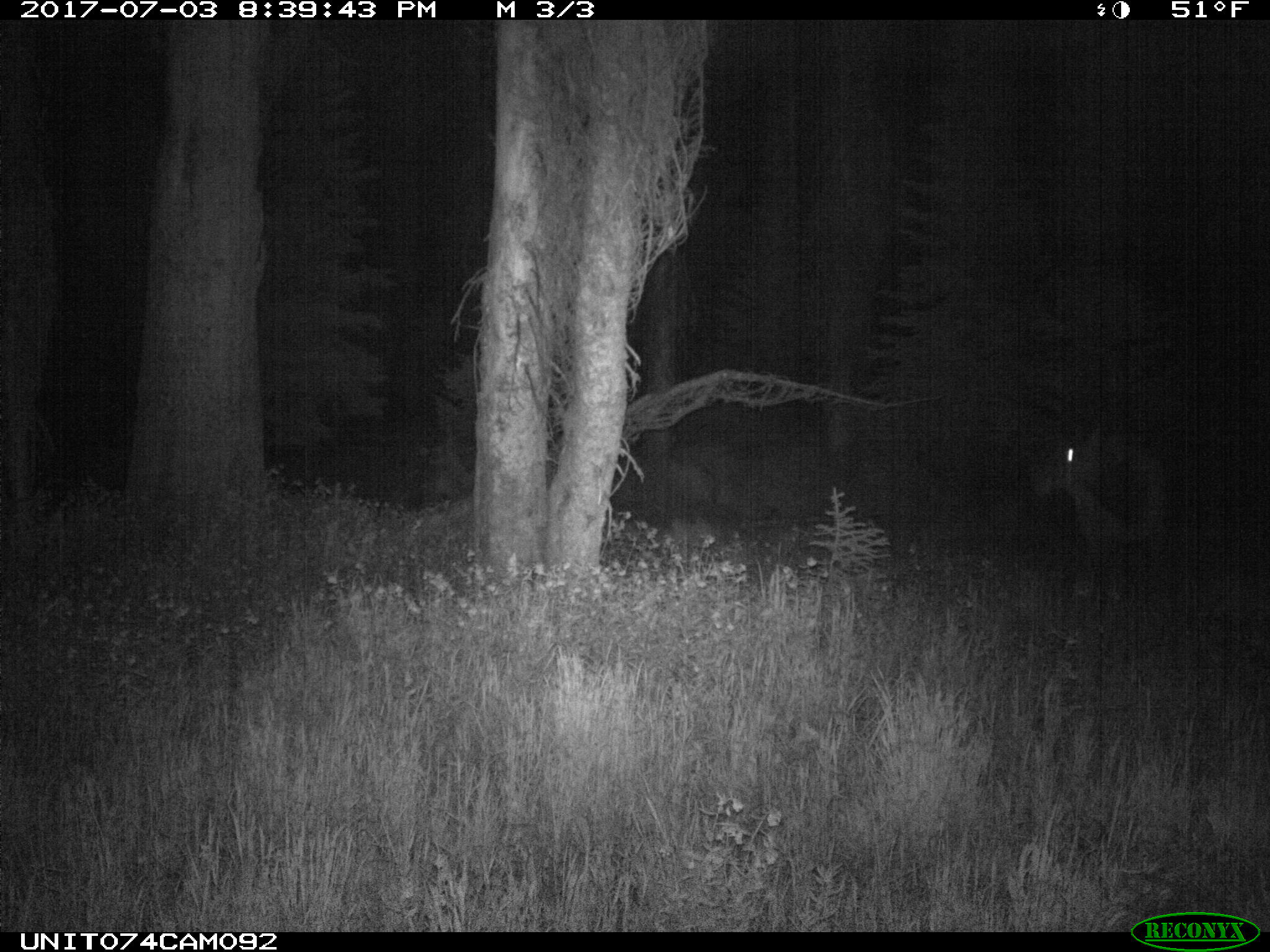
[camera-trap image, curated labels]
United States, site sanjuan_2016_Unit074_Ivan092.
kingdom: Animalia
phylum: Chordata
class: Mammalia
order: Artiodactyla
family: Cervidae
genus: Cervus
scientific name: Cervus elaphus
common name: red deer